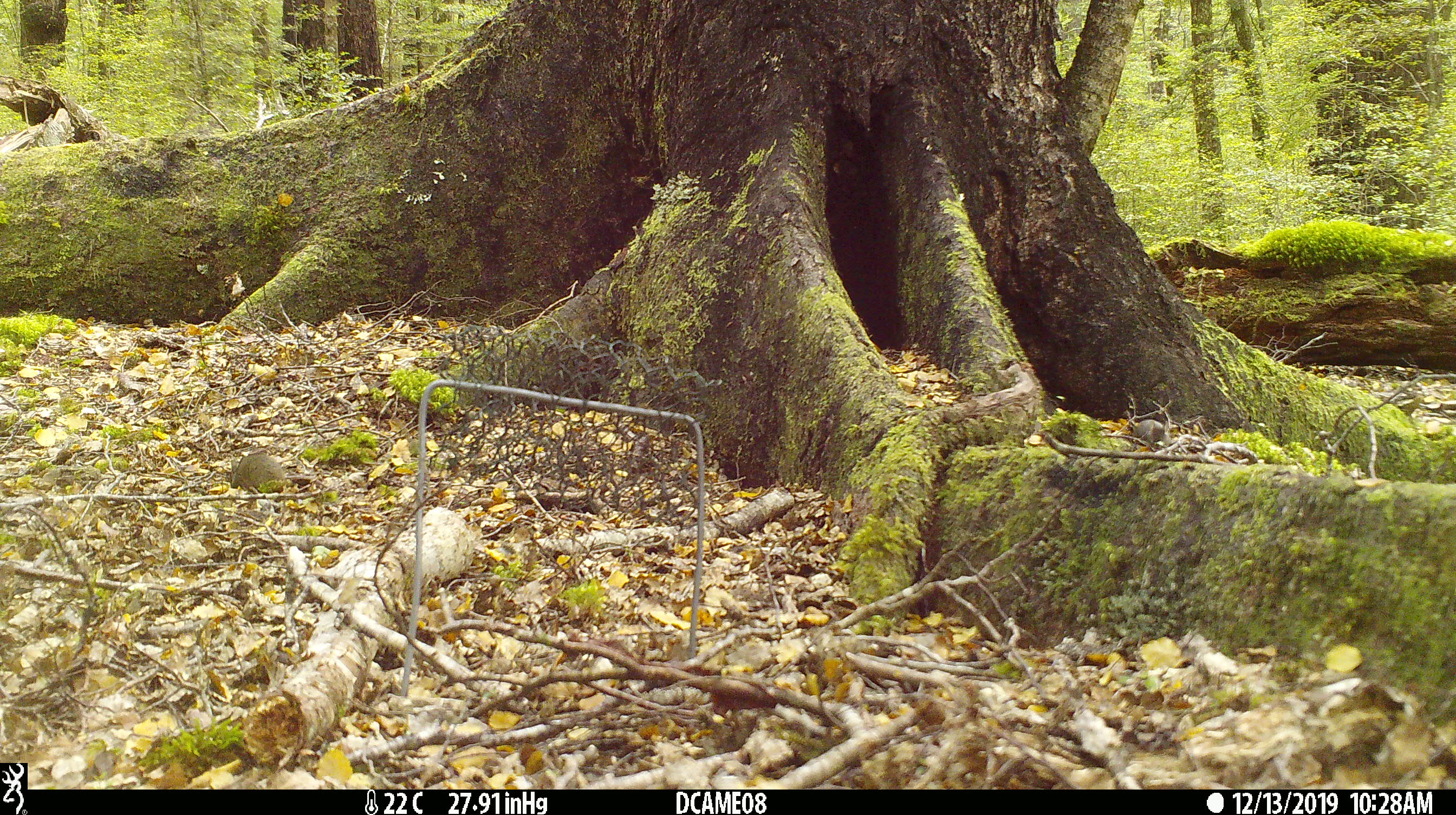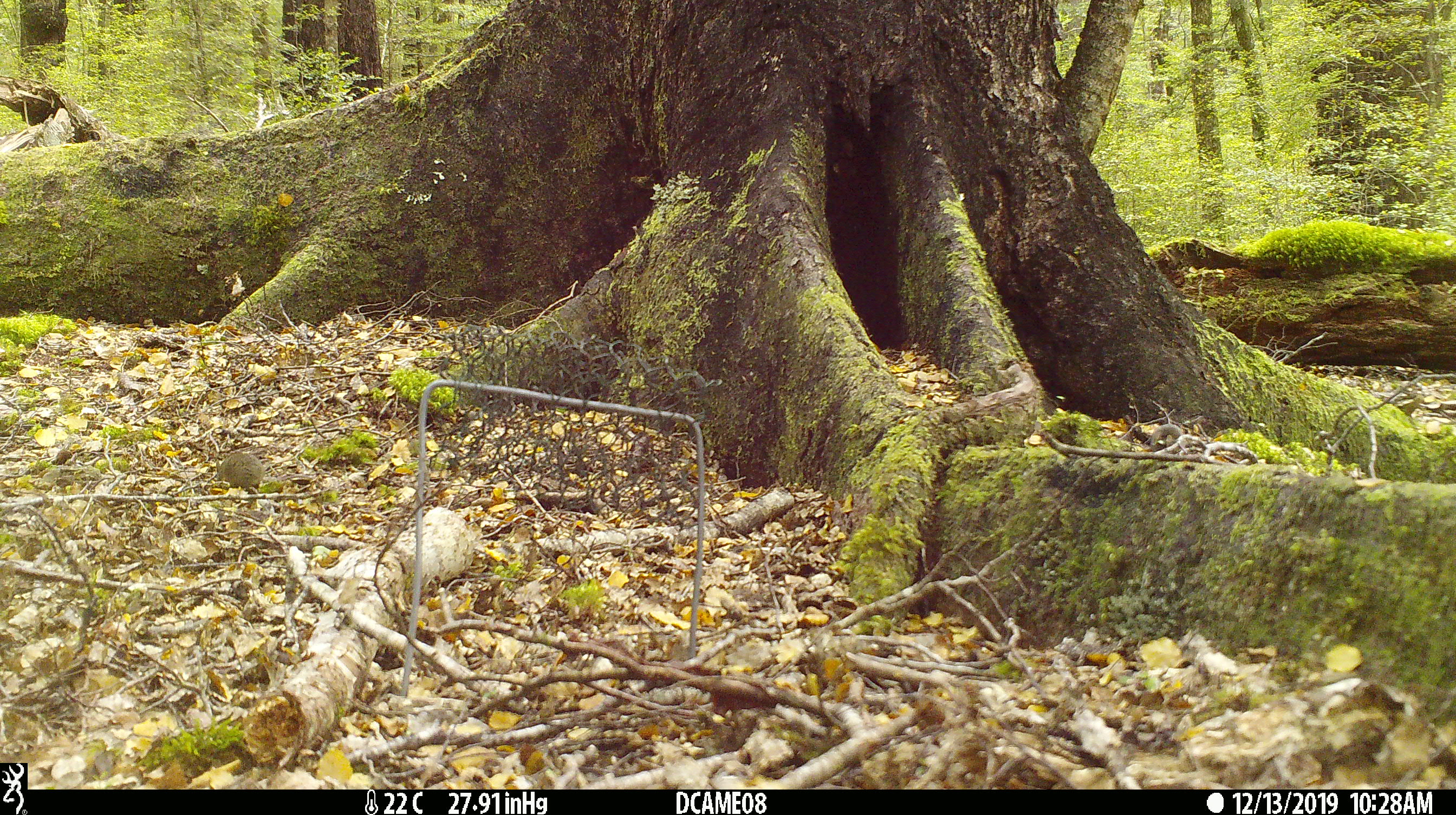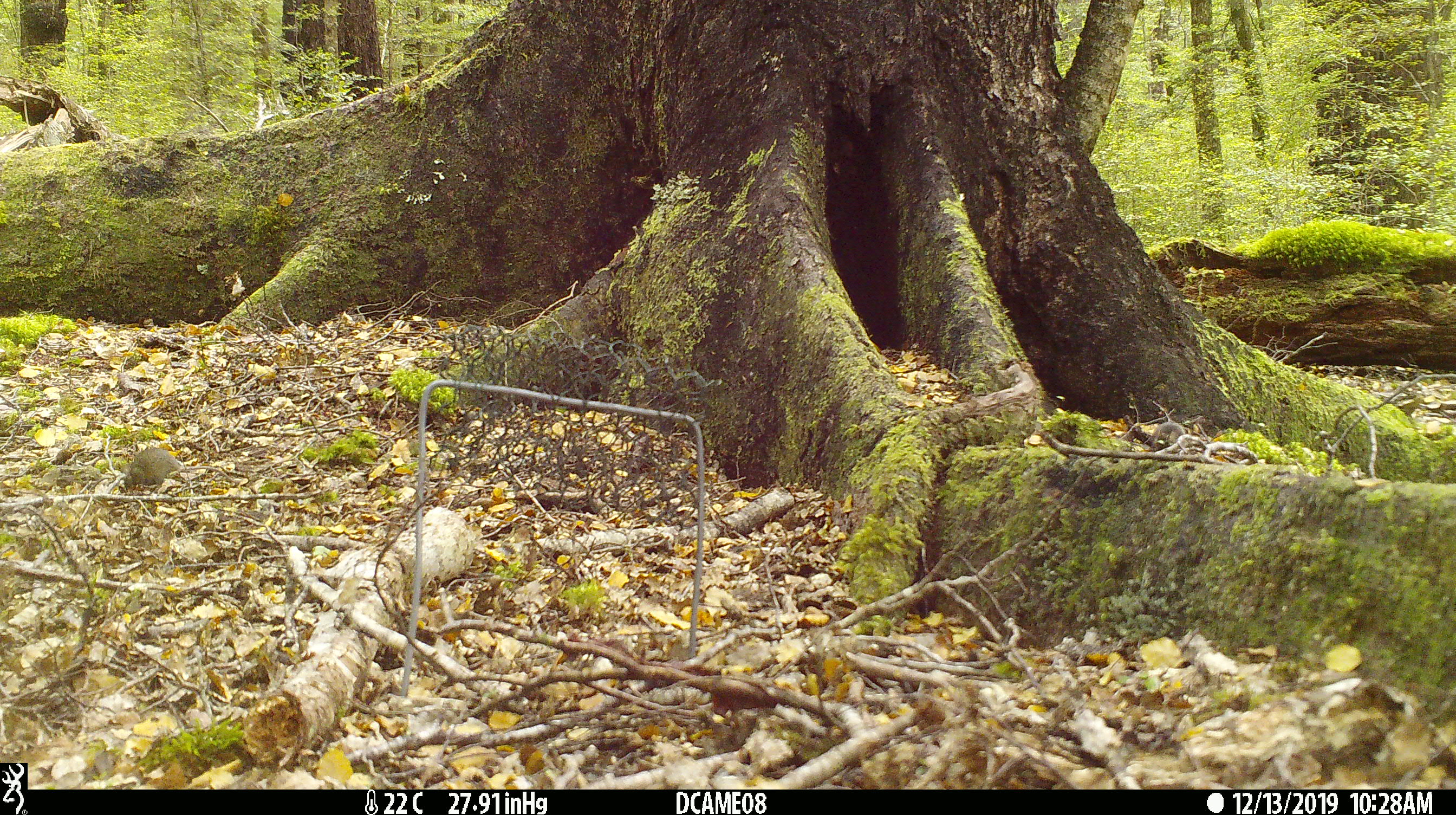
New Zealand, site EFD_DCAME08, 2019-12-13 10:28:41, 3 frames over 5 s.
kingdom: Animalia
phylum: Chordata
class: Mammalia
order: Rodentia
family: Muridae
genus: Mus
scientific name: Mus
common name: mouse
Mouse (Mus).